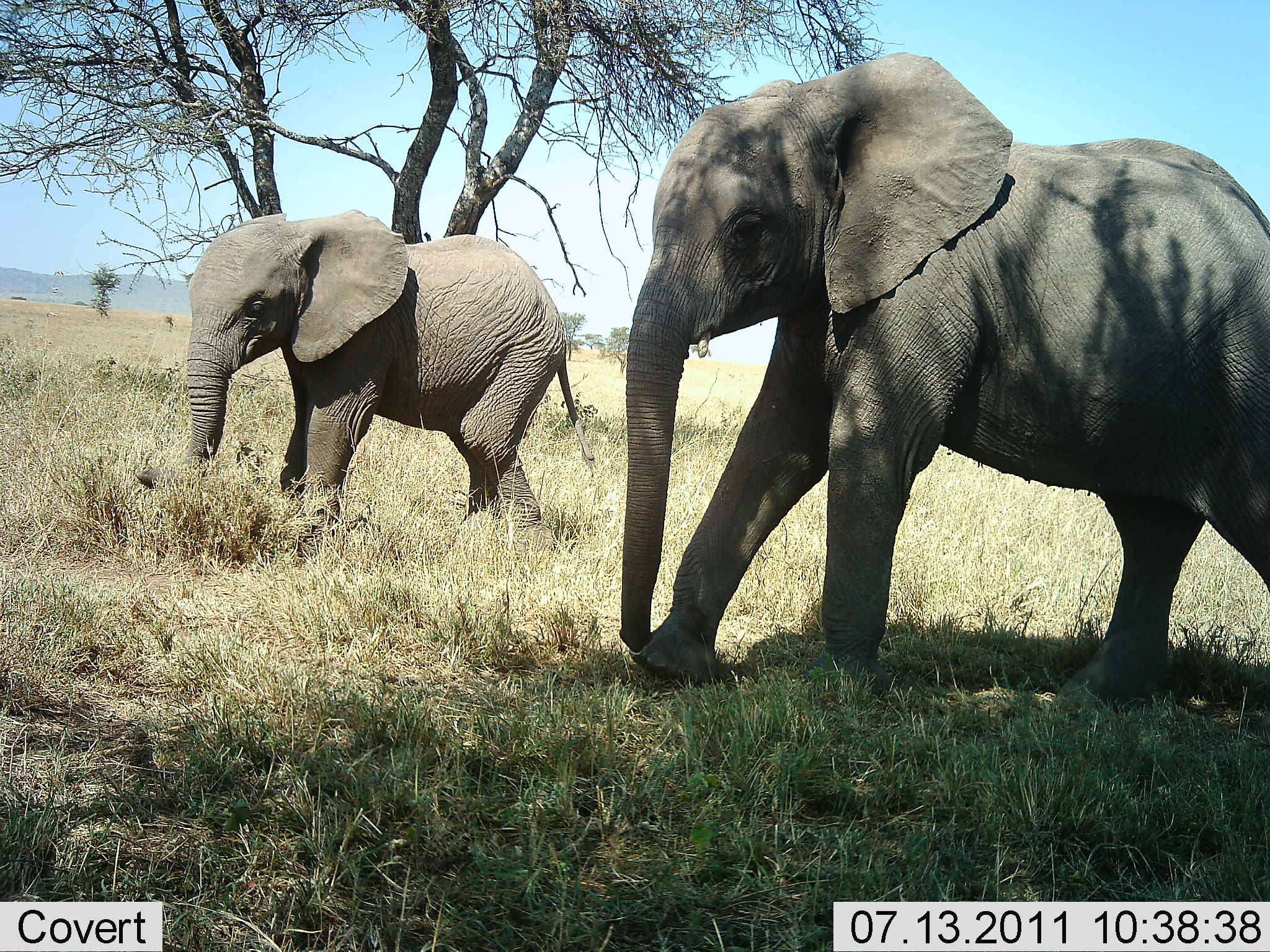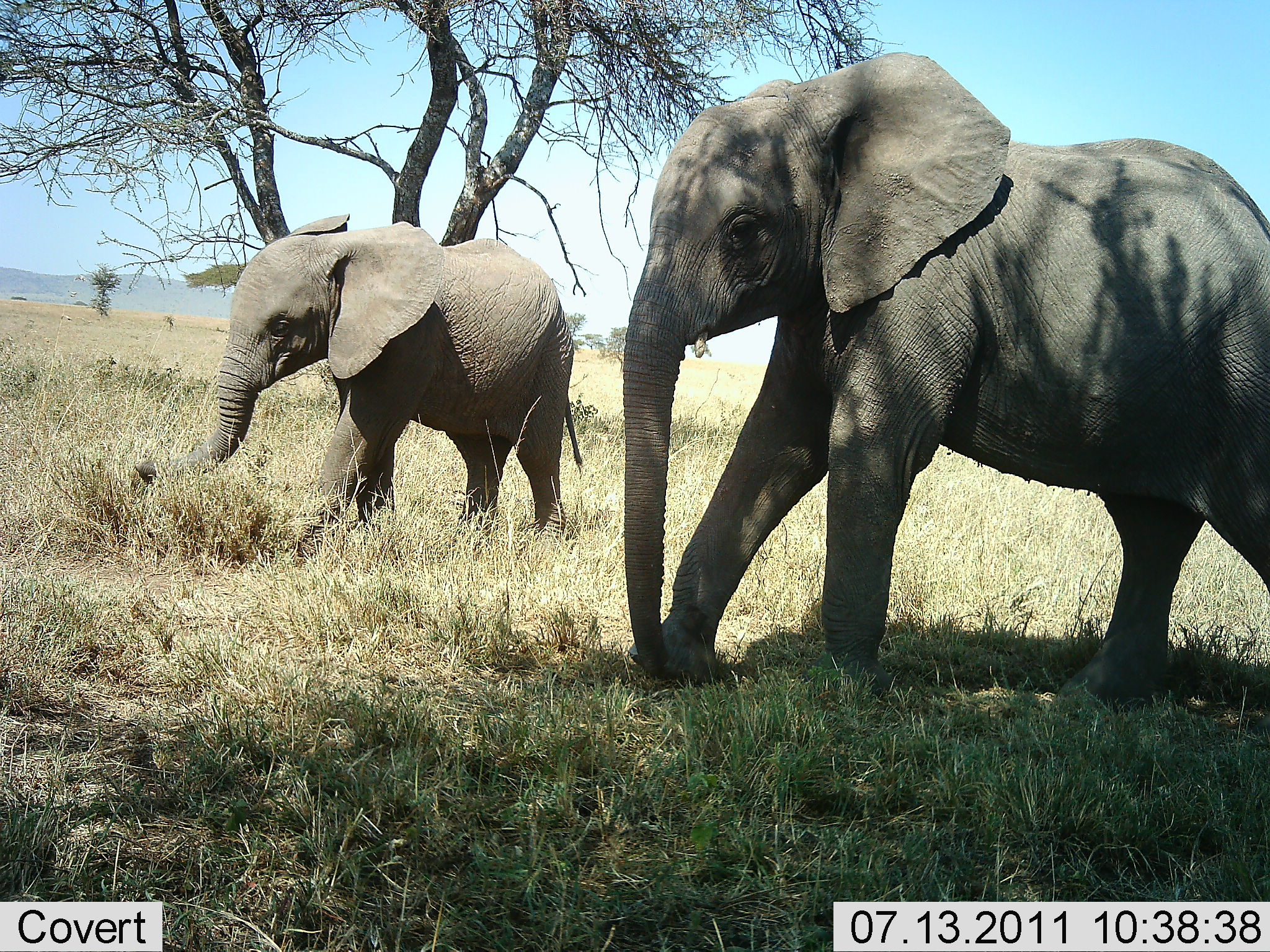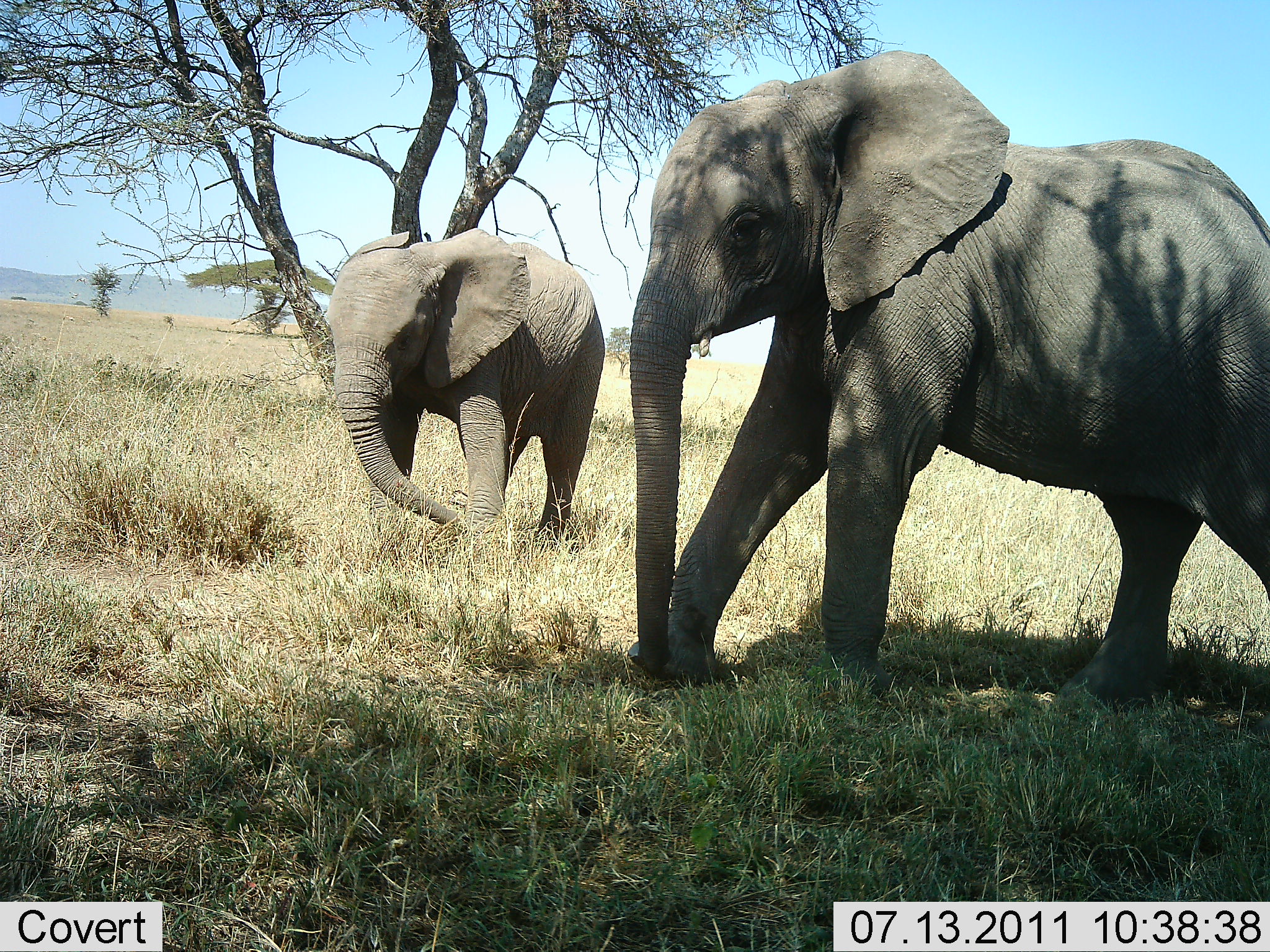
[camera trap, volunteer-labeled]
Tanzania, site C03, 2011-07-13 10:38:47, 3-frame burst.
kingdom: Animalia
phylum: Chordata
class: Mammalia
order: Proboscidea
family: Elephantidae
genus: Loxodonta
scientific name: Loxodonta africana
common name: african bush elephant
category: elephant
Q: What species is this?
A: Elephant (african bush elephant) (Loxodonta africana).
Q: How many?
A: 2.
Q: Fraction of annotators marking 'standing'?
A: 60%.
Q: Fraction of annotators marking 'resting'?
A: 0%.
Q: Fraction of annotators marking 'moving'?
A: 70%.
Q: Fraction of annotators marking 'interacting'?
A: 0%.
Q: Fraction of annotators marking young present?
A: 70%.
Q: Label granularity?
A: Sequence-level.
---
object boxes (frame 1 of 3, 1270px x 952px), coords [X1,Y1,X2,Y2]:
animal: [620,52,1269,712]; [131,209,593,557]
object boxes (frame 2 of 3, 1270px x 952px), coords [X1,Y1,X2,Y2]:
animal: [620,52,1269,712]; [131,213,585,557]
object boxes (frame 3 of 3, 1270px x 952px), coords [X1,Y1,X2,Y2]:
animal: [627,52,1269,718]; [326,226,608,557]